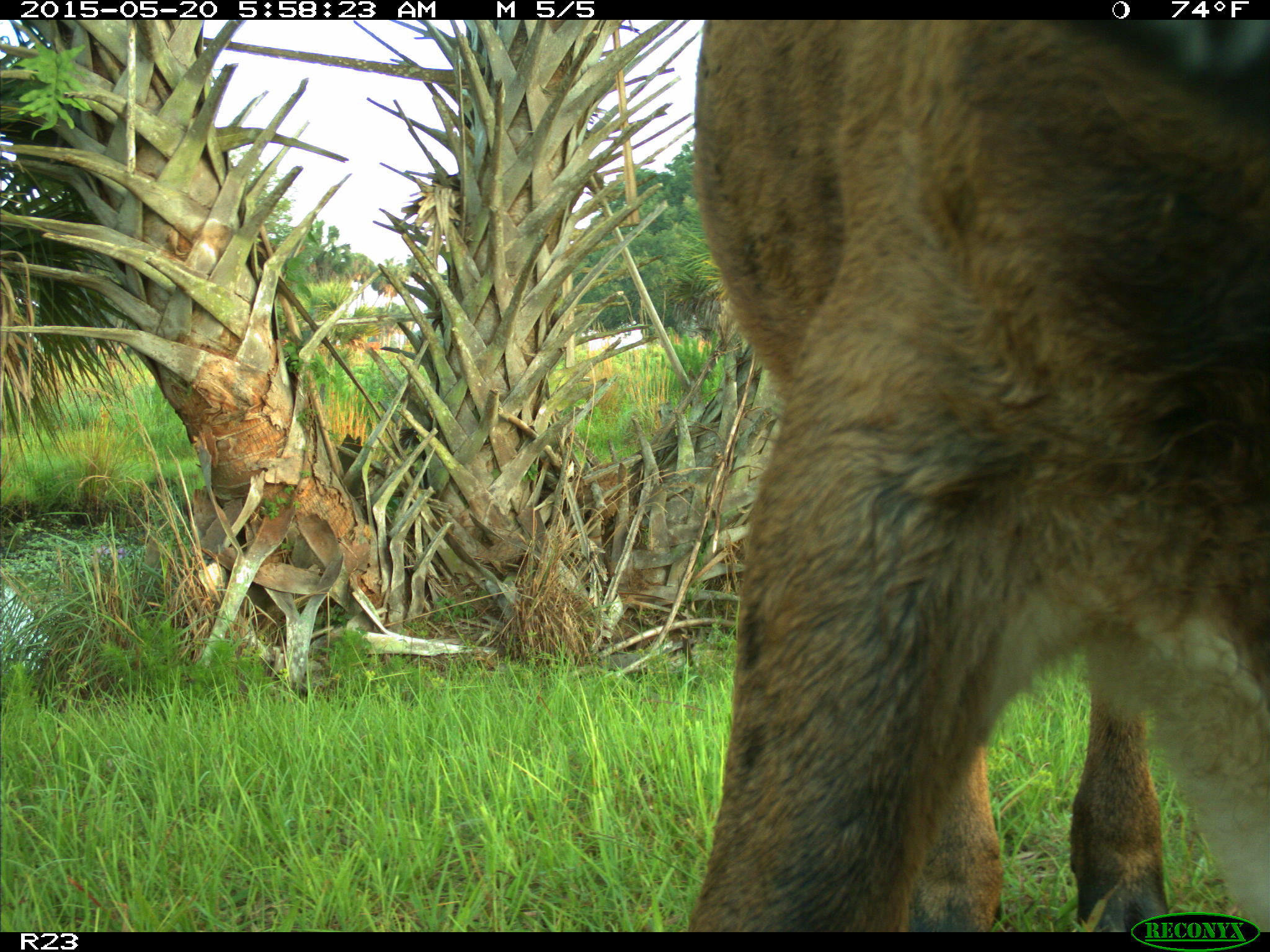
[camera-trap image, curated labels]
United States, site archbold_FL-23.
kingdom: Animalia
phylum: Chordata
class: Mammalia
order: Artiodactyla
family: Bovidae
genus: Bos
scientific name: Bos taurus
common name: domestic cow